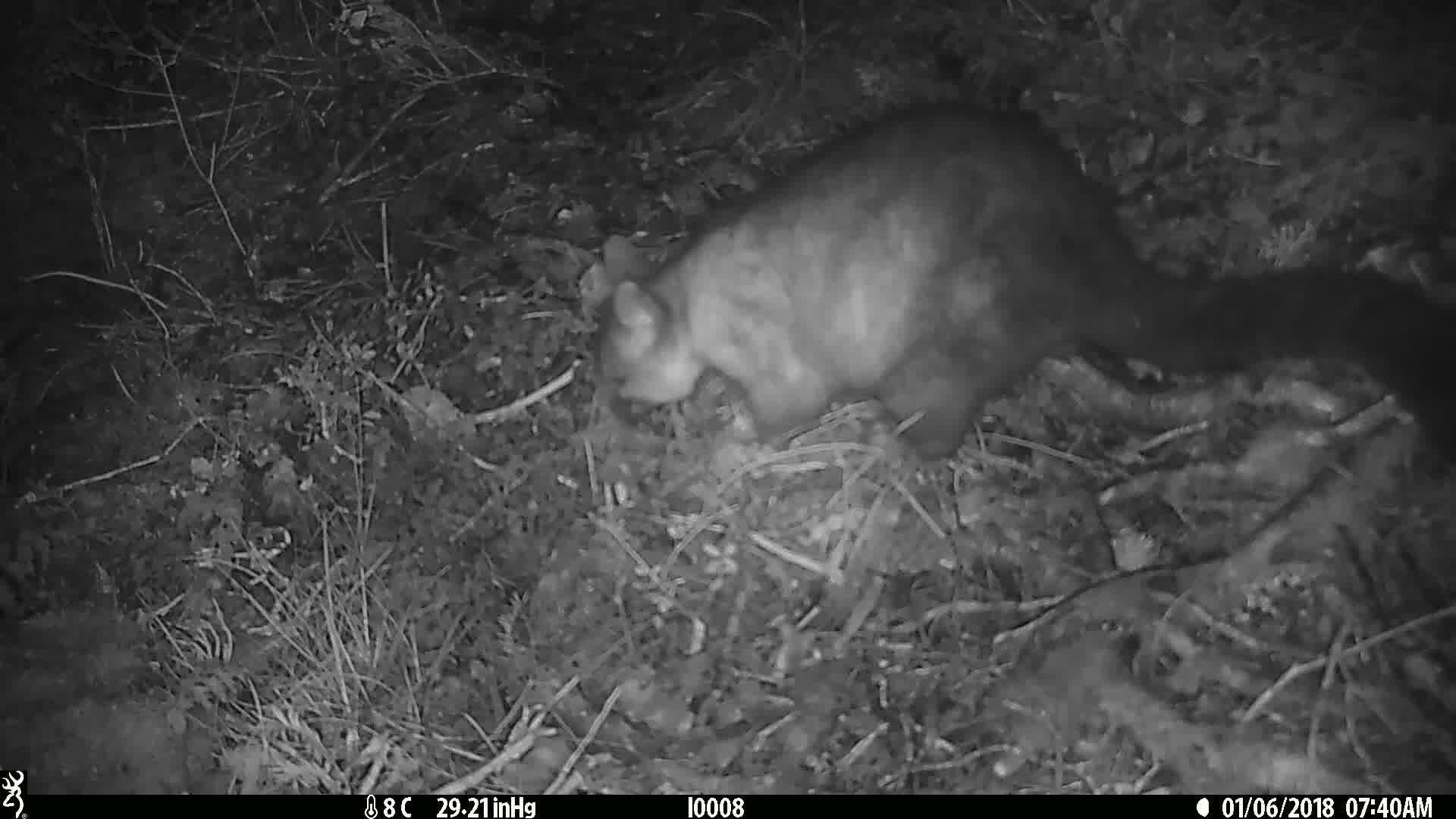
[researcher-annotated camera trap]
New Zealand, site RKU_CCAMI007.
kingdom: Animalia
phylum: Chordata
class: Mammalia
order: Diprotodontia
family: Phalangeridae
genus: Trichosurus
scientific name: Trichosurus vulpecula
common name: common brushtail possum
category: possum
Possum (common brushtail possum) (Trichosurus vulpecula).